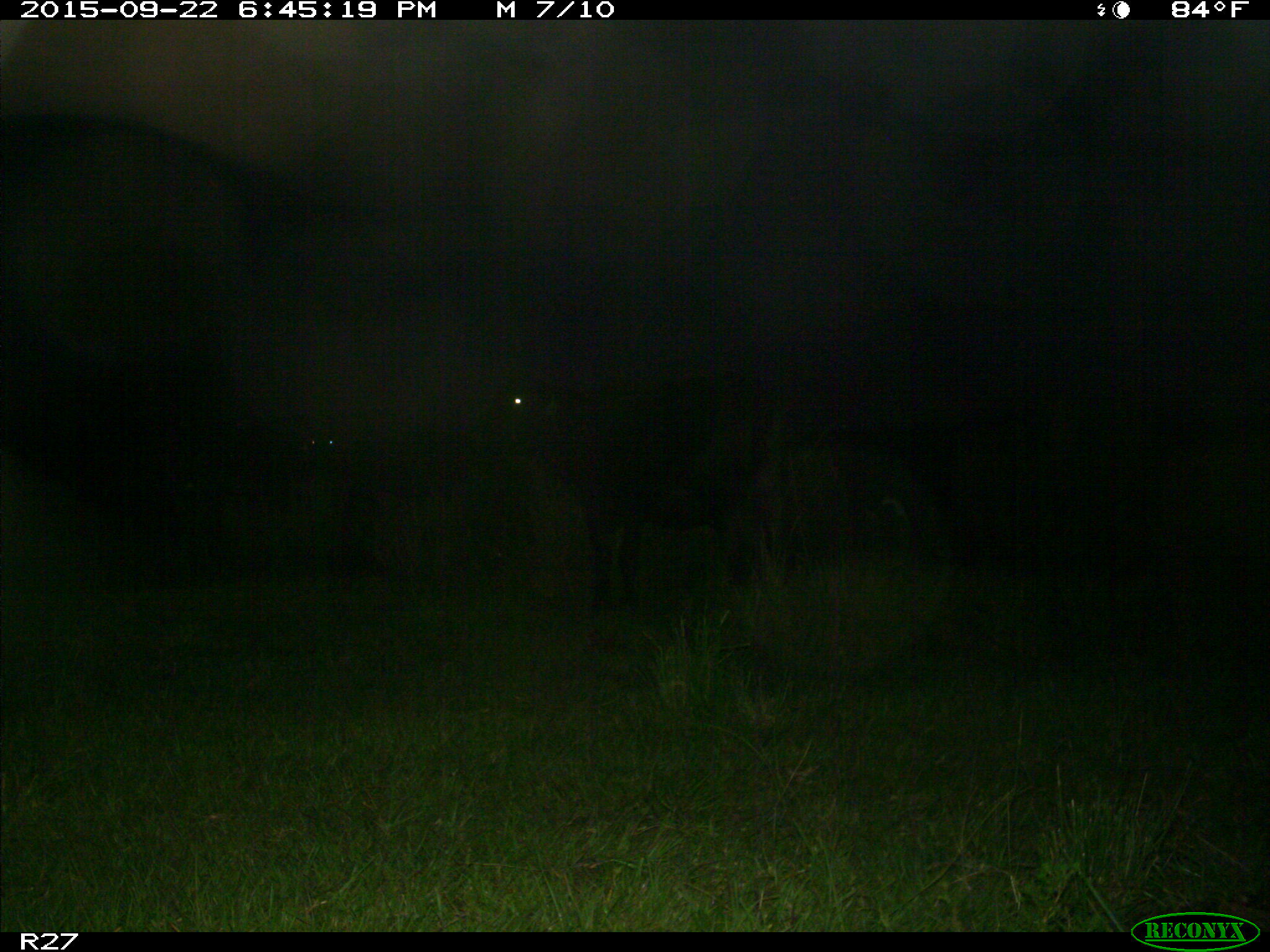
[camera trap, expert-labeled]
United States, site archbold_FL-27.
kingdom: Animalia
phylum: Chordata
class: Mammalia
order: Artiodactyla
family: Bovidae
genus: Bos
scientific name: Bos taurus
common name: domestic cow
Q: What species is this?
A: Bos taurus (domestic cow).